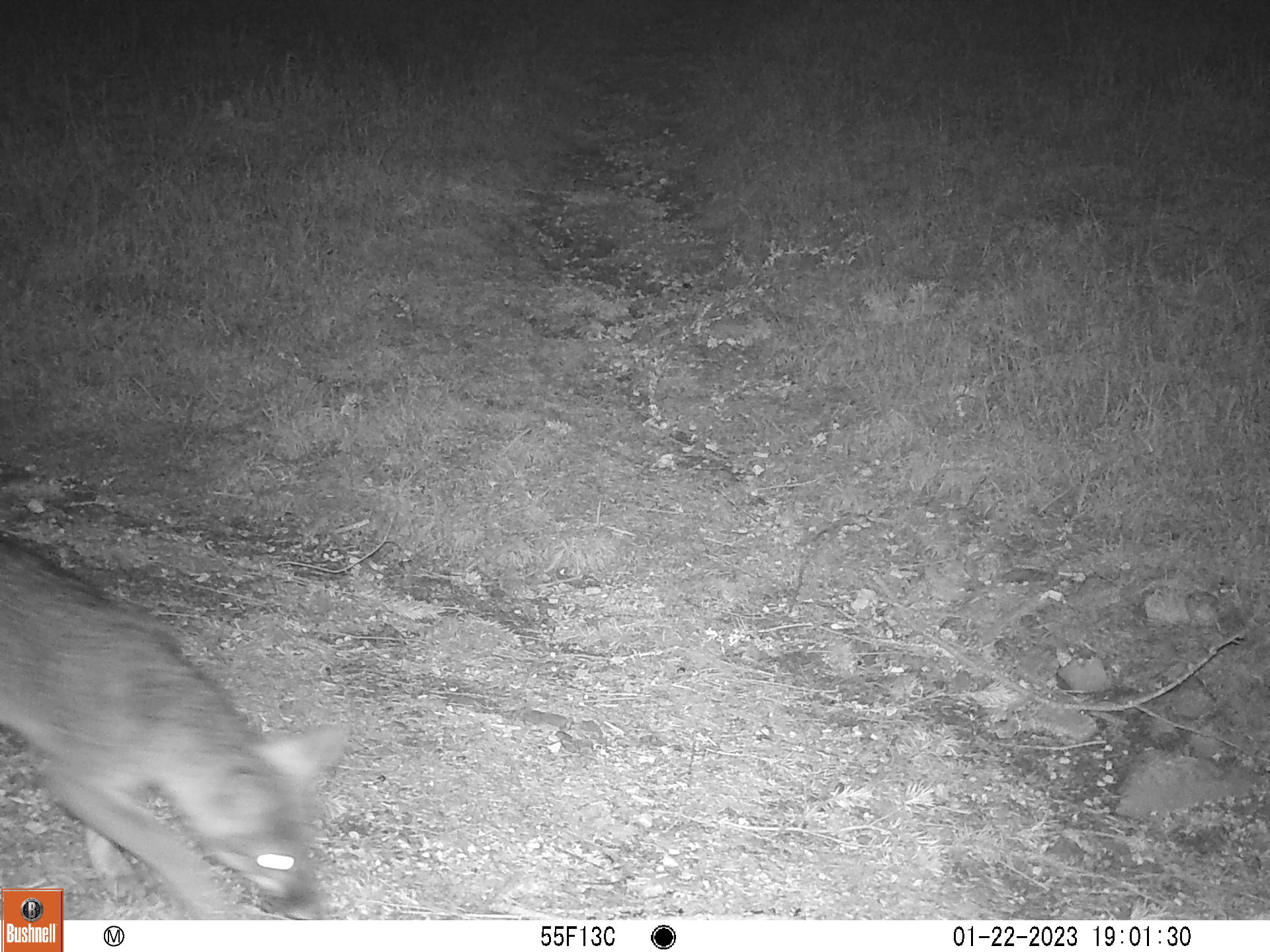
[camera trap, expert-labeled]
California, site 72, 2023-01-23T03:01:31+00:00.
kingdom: Animalia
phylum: Chordata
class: Mammalia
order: Carnivora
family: Canidae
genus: Urocyon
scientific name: Urocyon cinereoargenteus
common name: gray fox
Gray fox (Urocyon cinereoargenteus).